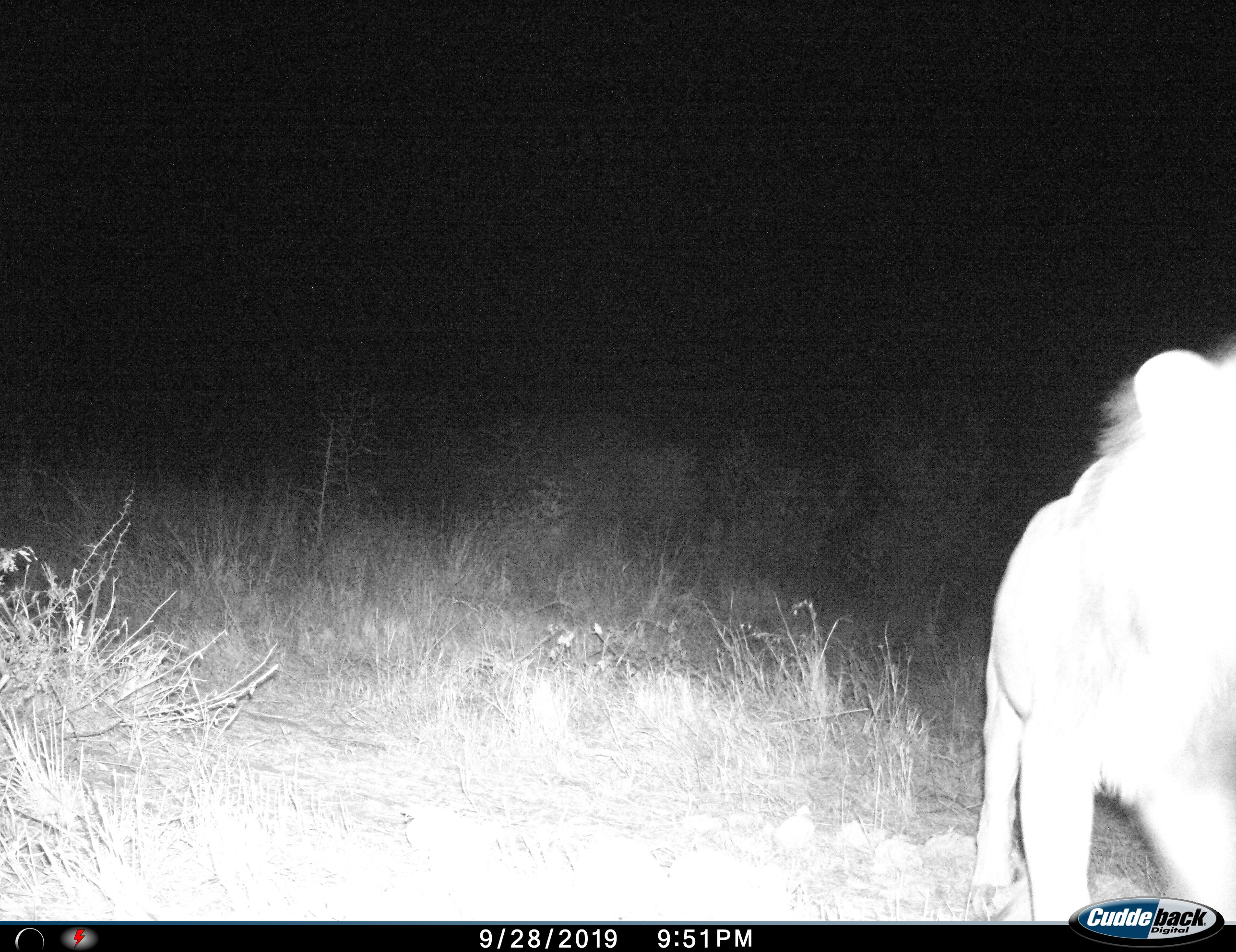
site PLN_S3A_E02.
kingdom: Animalia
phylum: Chordata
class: Mammalia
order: Carnivora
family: Felidae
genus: Panthera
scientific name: Panthera leo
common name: lion male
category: lionmale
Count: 1.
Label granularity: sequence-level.